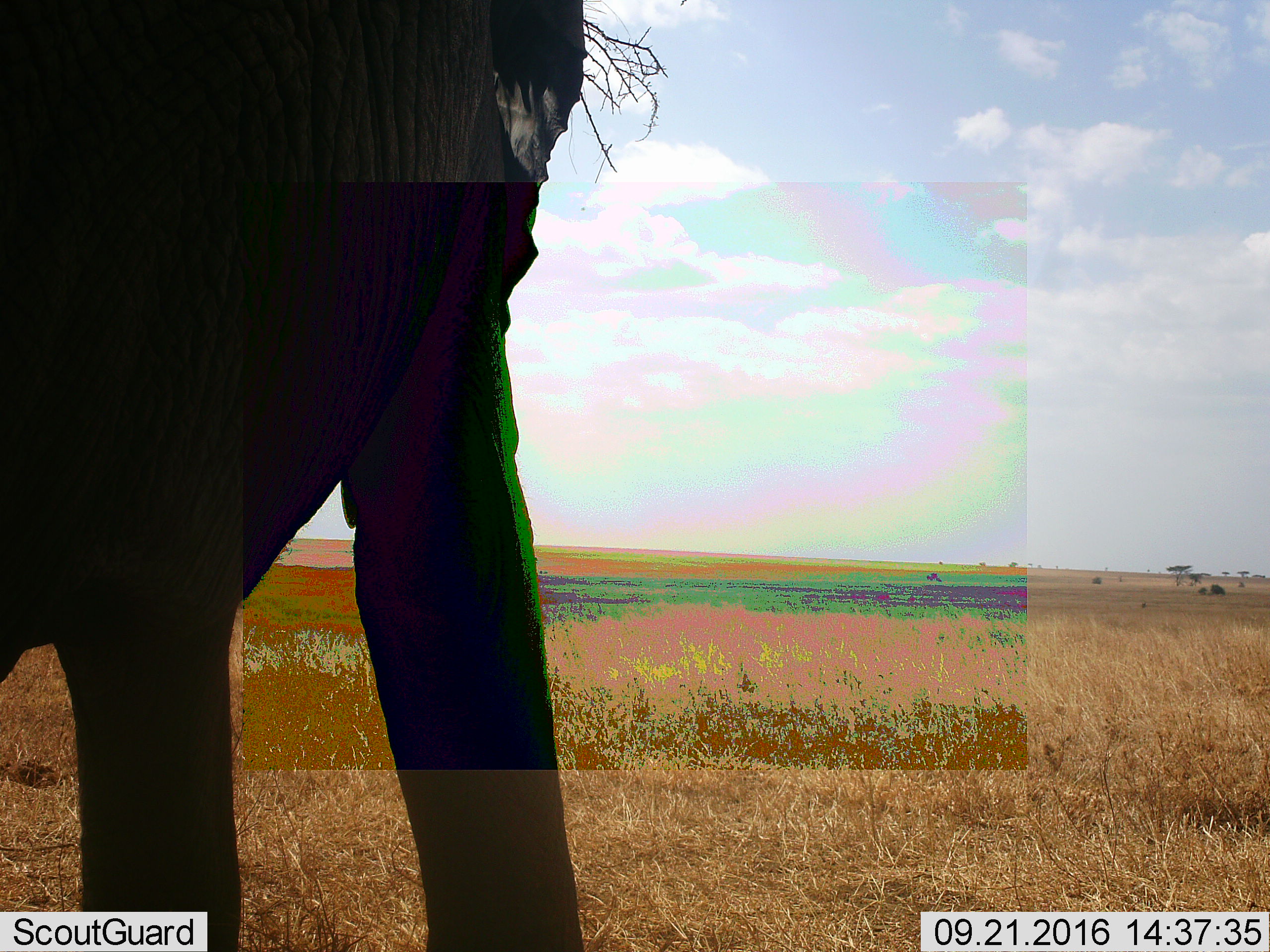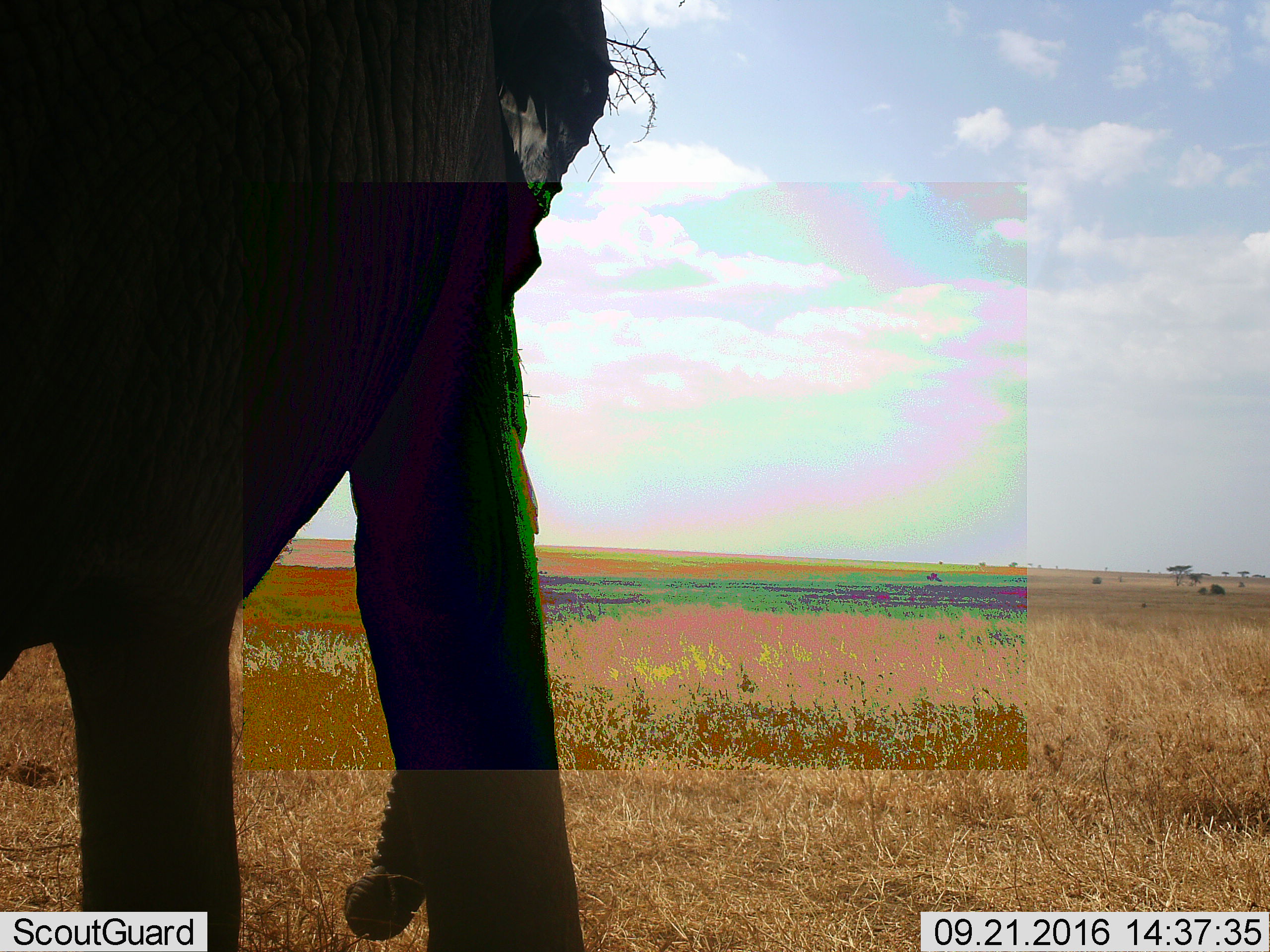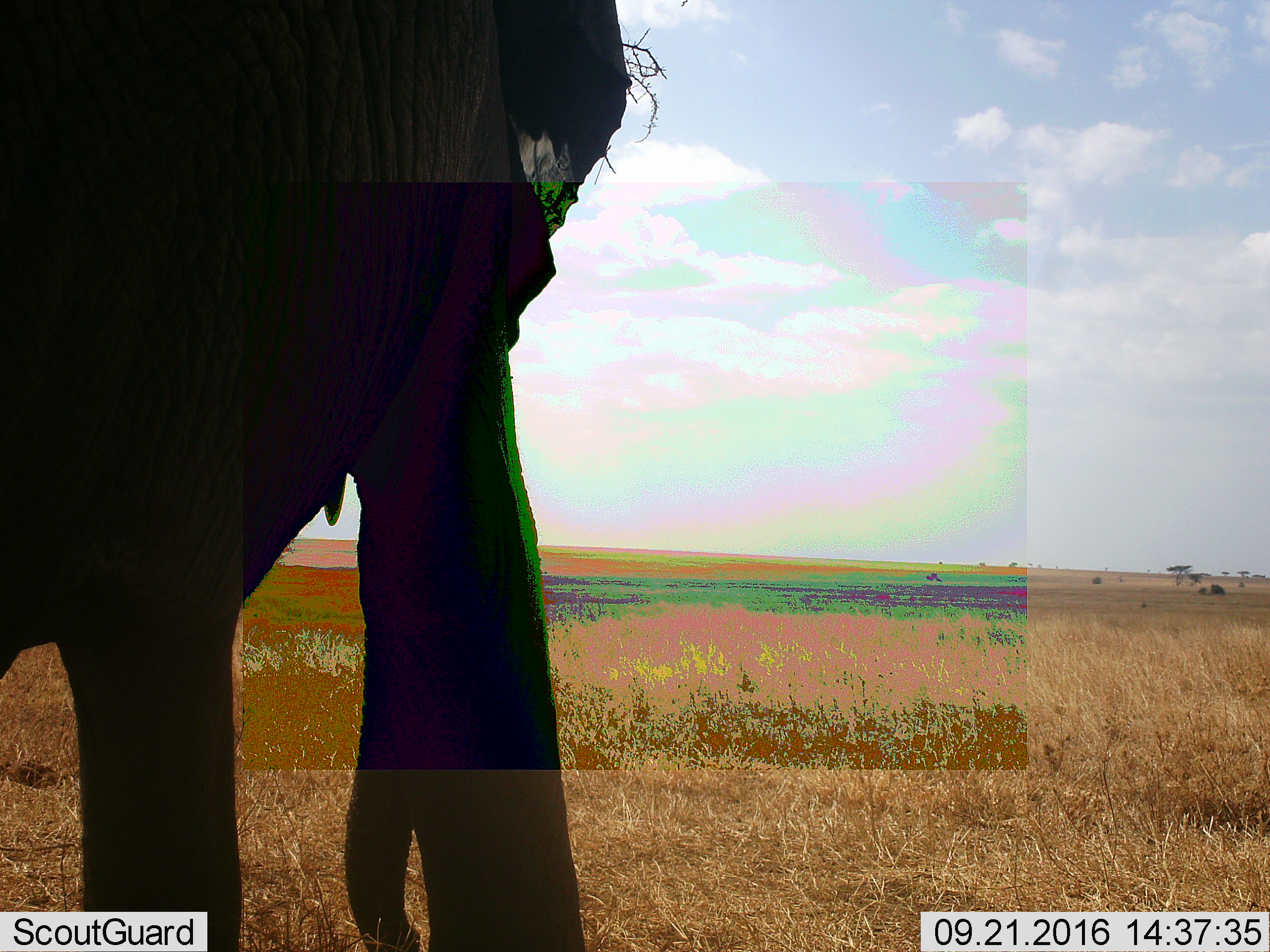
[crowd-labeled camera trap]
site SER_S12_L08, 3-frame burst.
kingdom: Animalia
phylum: Chordata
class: Mammalia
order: Proboscidea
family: Elephantidae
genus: Loxodonta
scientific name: Loxodonta africana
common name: african bush elephant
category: elephant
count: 1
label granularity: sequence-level